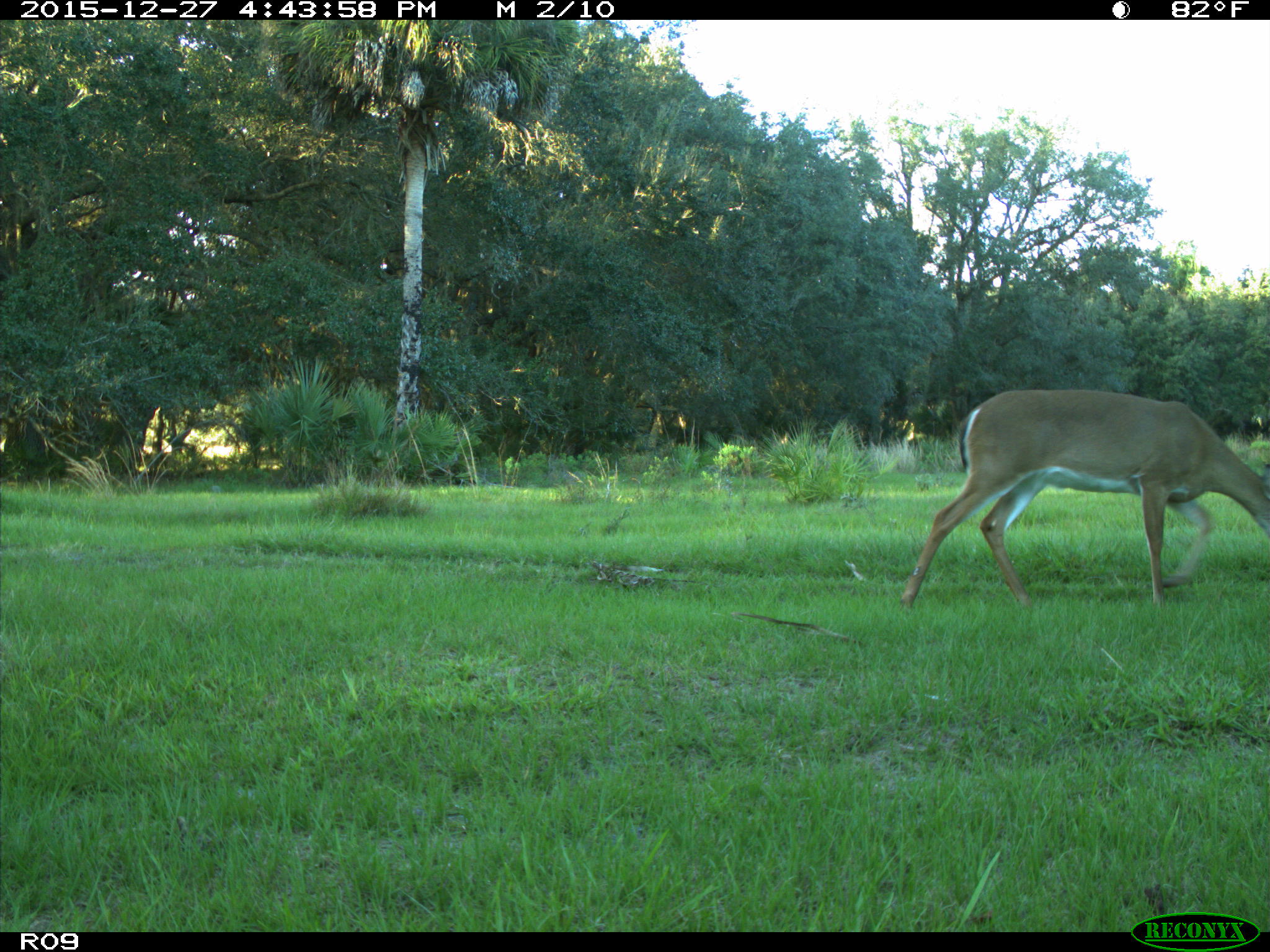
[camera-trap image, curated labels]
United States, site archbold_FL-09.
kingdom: Animalia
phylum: Chordata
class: Mammalia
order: Artiodactyla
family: Cervidae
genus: Odocoileus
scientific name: Odocoileus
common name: deer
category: unidentified deer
Unidentified deer (deer) (Odocoileus).